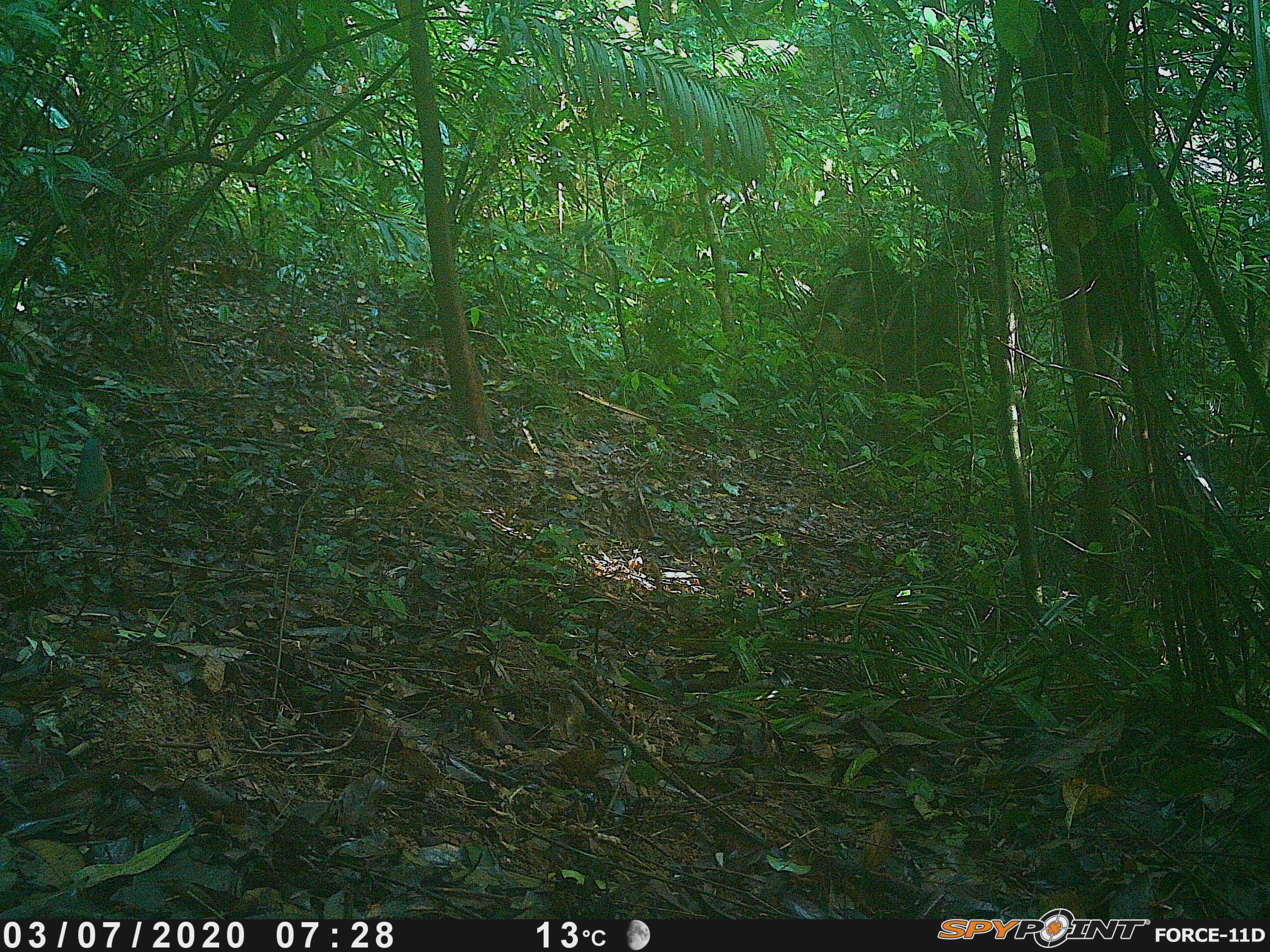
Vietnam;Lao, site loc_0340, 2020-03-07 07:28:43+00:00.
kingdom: Animalia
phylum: Chordata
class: Aves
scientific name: Aves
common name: bird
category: unidentified bird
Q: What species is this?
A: Unidentified bird (bird) (Aves).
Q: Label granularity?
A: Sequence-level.